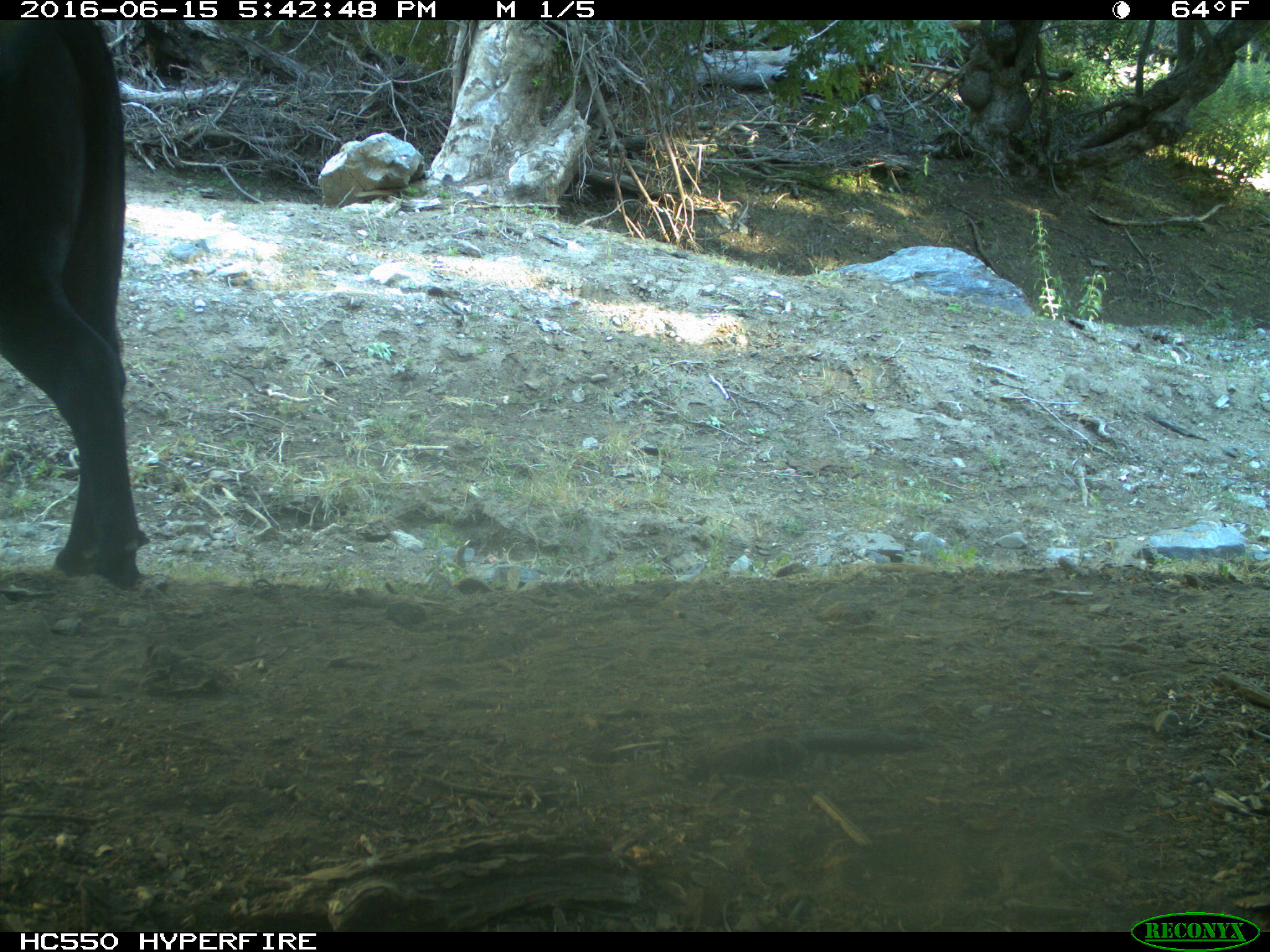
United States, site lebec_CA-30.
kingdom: Animalia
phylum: Chordata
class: Mammalia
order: Artiodactyla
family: Bovidae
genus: Bos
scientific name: Bos taurus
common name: domestic cow